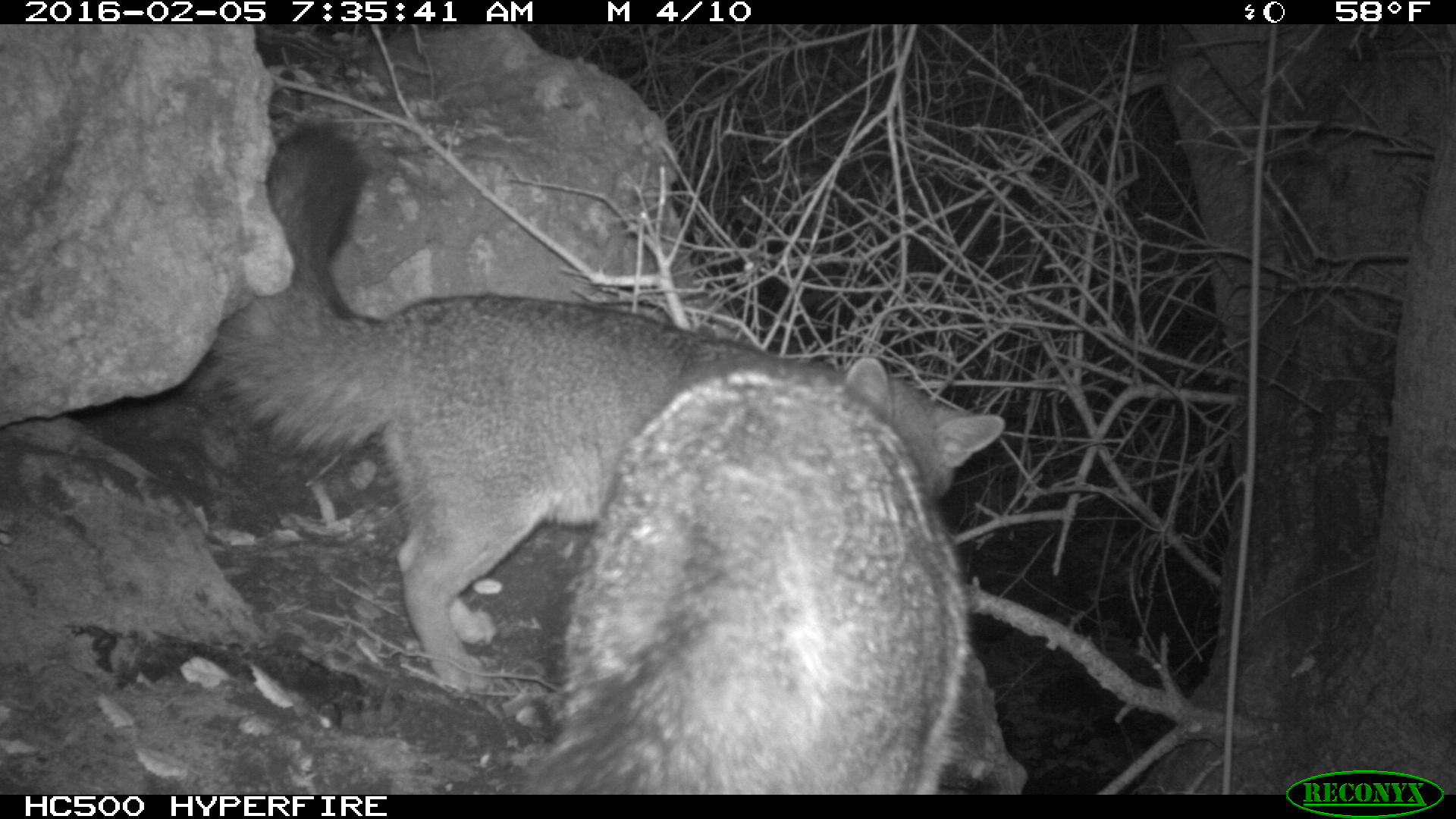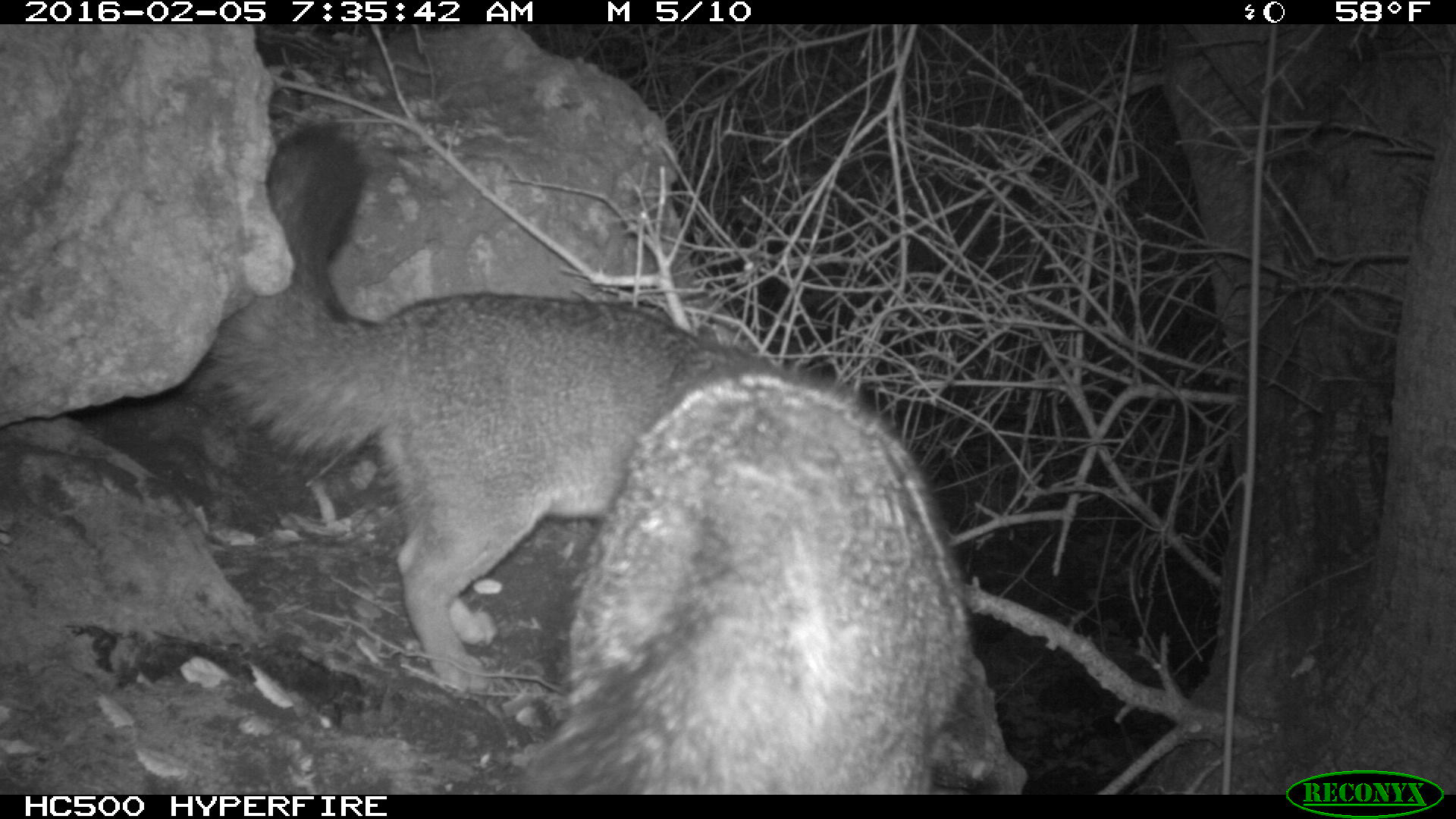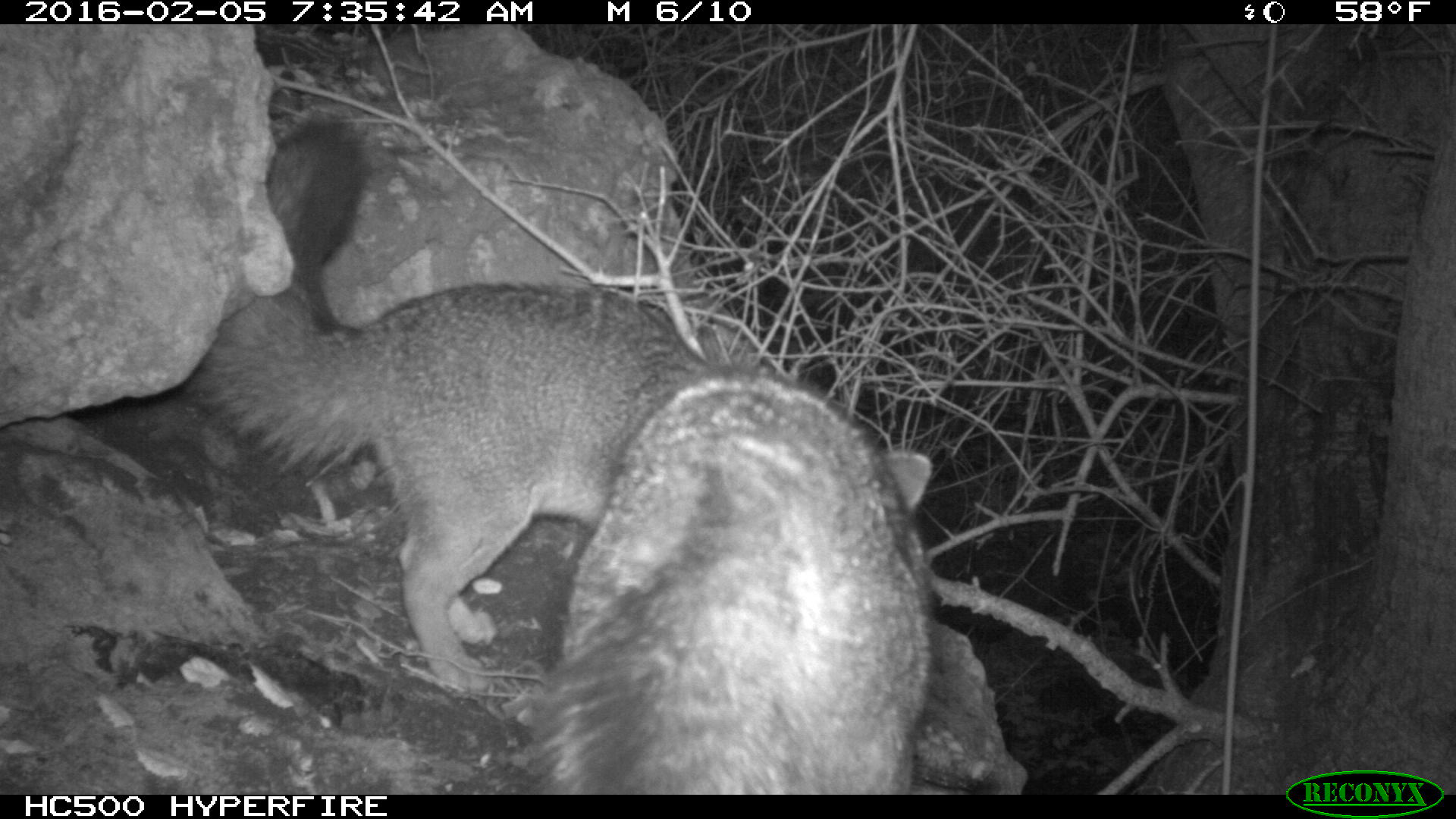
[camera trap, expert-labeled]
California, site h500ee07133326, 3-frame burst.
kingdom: Animalia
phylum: Chordata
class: Mammalia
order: Carnivora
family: Canidae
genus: Urocyon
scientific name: Urocyon littoralis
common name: island fox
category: fox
Fox (island fox) (Urocyon littoralis).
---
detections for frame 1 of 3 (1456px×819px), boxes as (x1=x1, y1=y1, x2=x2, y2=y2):
fox: (x1=211, y1=124, x2=1003, y2=695); (x1=517, y1=364, x2=971, y2=794)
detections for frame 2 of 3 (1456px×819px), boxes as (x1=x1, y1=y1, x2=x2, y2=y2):
fox: (x1=211, y1=124, x2=776, y2=695); (x1=517, y1=364, x2=971, y2=794)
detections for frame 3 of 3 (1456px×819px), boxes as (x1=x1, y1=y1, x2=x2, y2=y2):
fox: (x1=201, y1=122, x2=709, y2=694); (x1=539, y1=371, x2=934, y2=795)